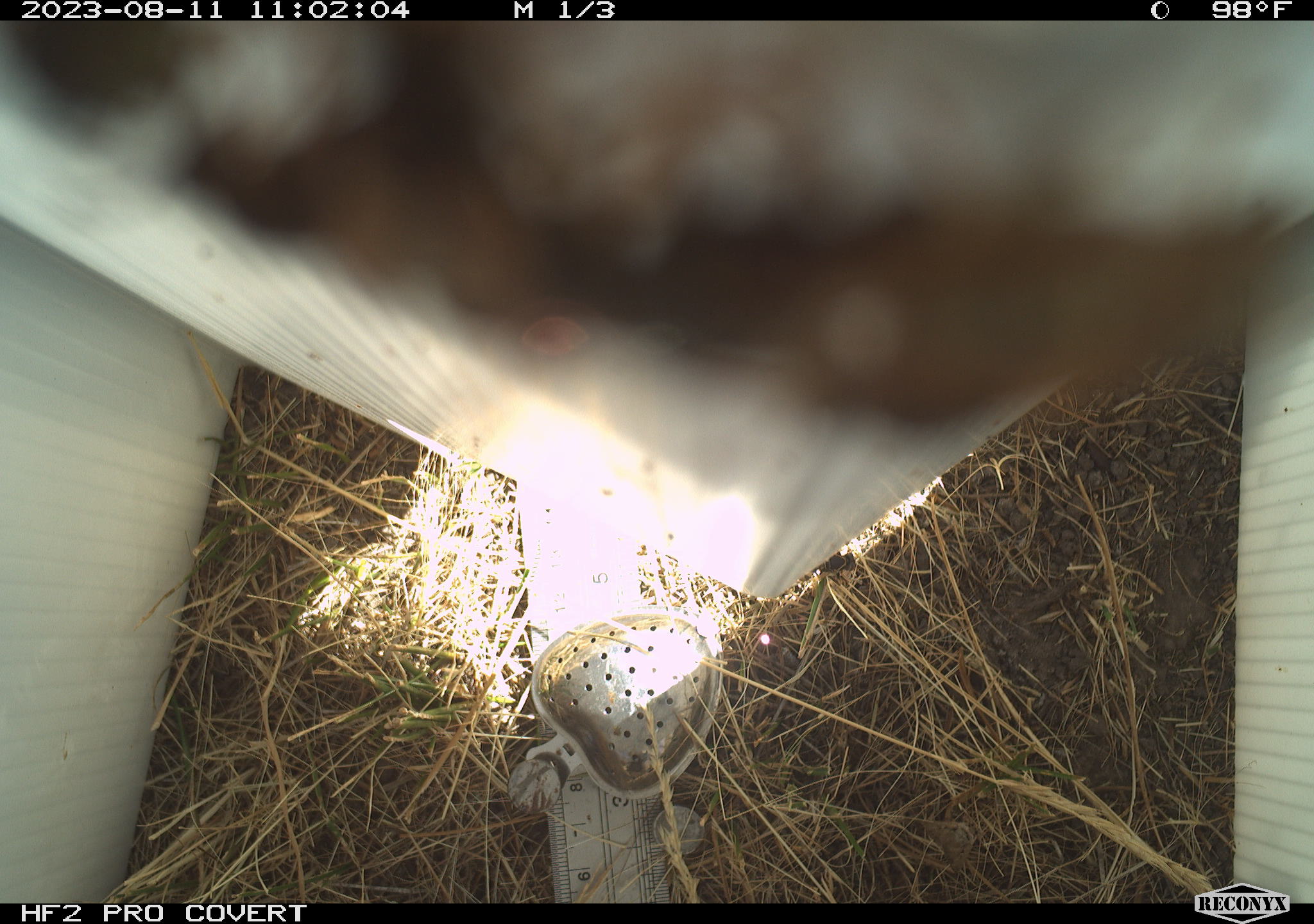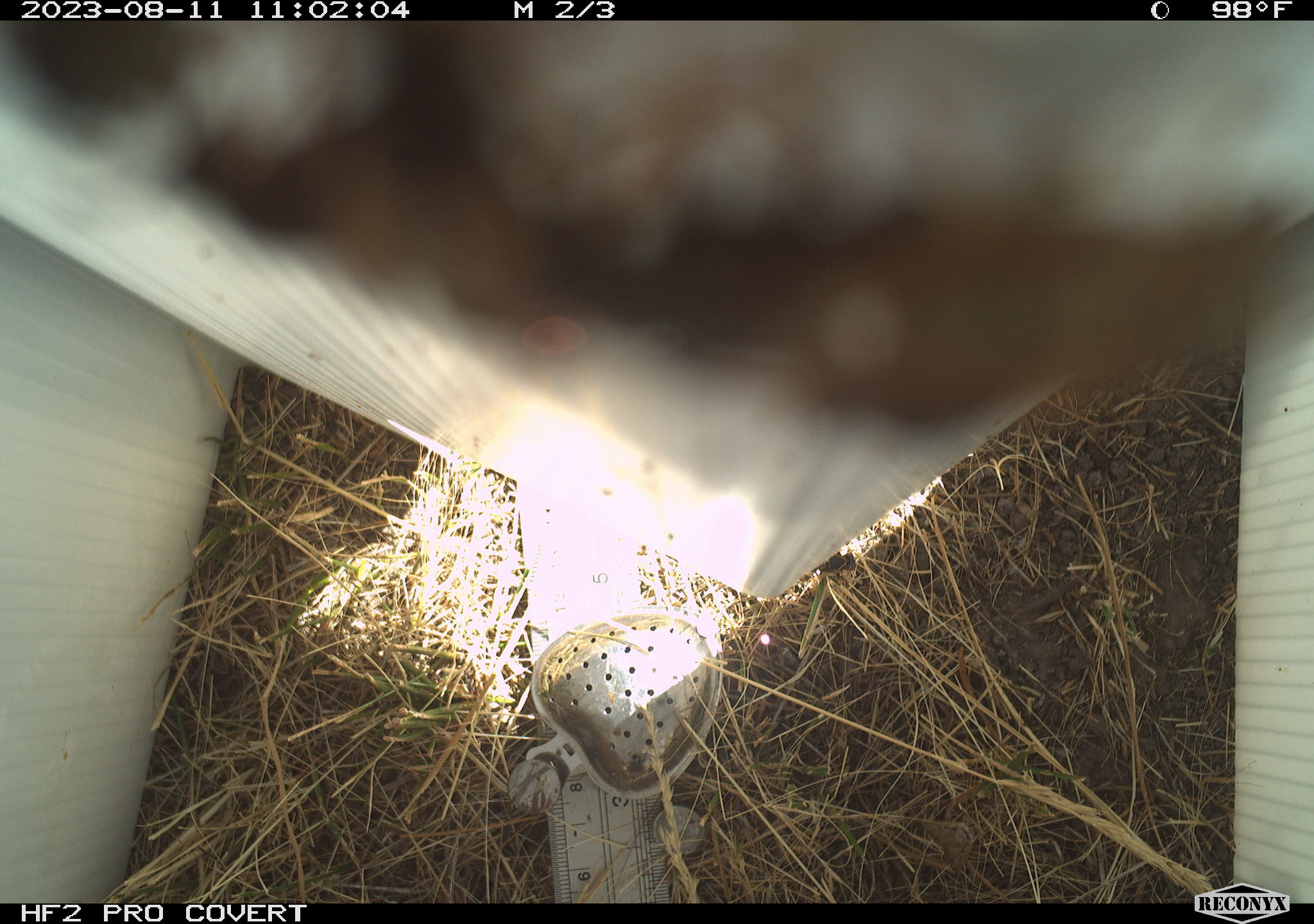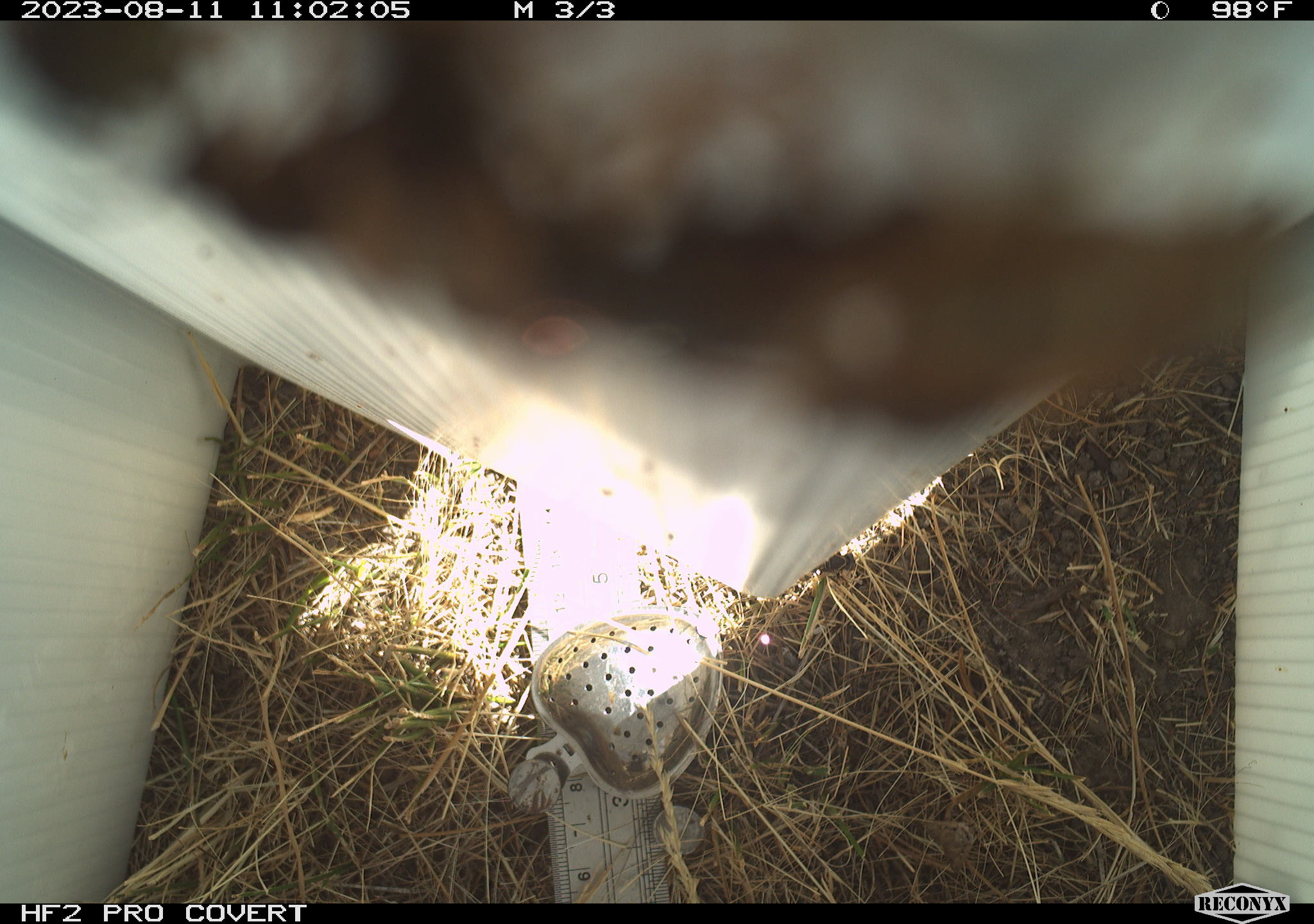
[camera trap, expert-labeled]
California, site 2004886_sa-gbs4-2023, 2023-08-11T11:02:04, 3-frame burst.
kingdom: Animalia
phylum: Arthropoda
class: Insecta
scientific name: Insecta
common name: insect